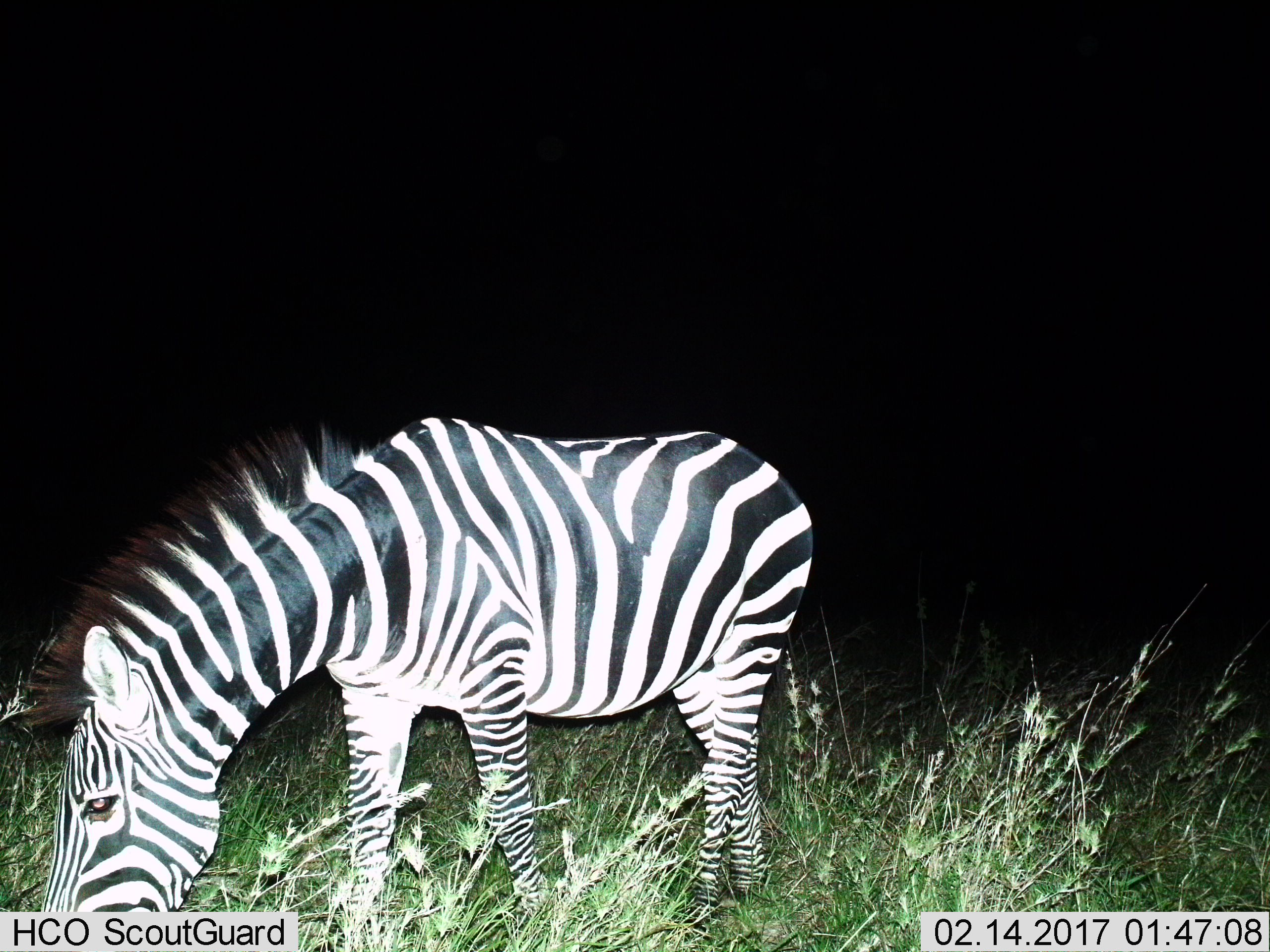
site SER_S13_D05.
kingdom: Animalia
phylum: Chordata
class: Mammalia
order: Perissodactyla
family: Equidae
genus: Equus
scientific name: Equus quagga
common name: plains zebra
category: zebraplains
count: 1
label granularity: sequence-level